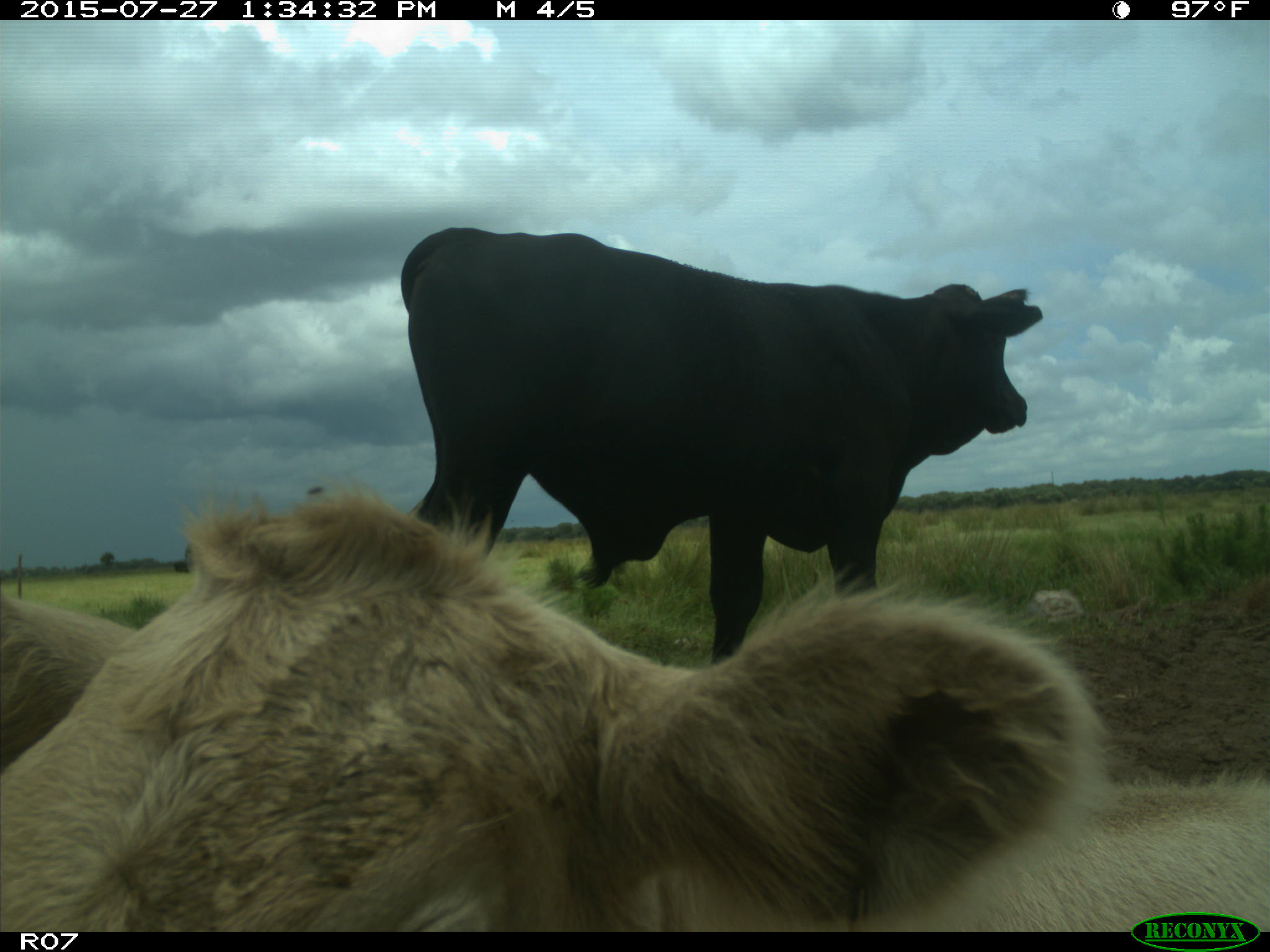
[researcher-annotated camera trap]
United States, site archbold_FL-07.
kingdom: Animalia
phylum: Chordata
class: Mammalia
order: Artiodactyla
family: Bovidae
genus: Bos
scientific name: Bos taurus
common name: domestic cow